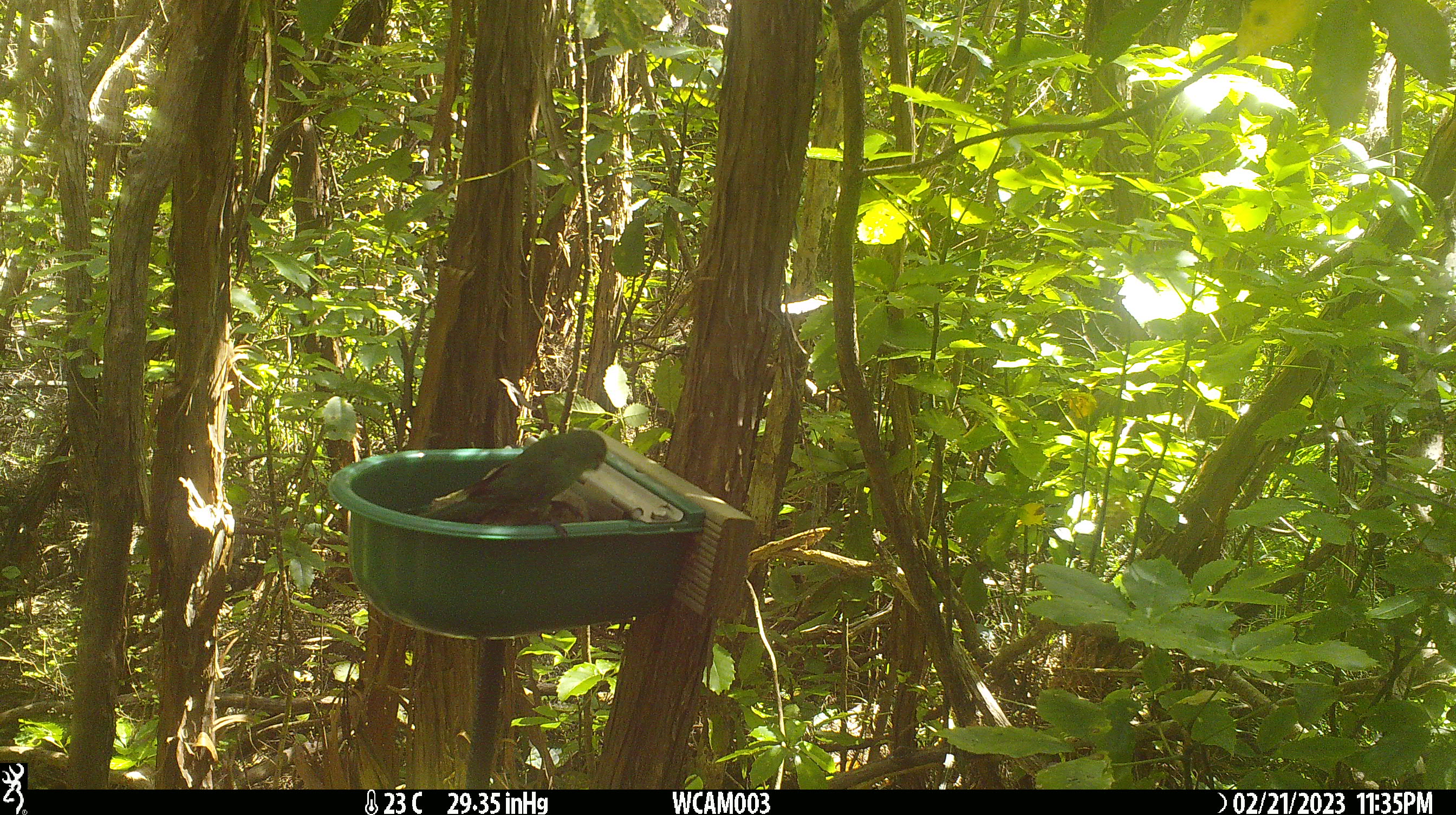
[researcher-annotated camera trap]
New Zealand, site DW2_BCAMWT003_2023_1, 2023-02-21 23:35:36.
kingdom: Animalia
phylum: Chordata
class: Aves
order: Psittaciformes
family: Psittaculidae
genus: Cyanoramphus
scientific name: Cyanoramphus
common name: parakeet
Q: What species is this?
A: Parakeet (Cyanoramphus).